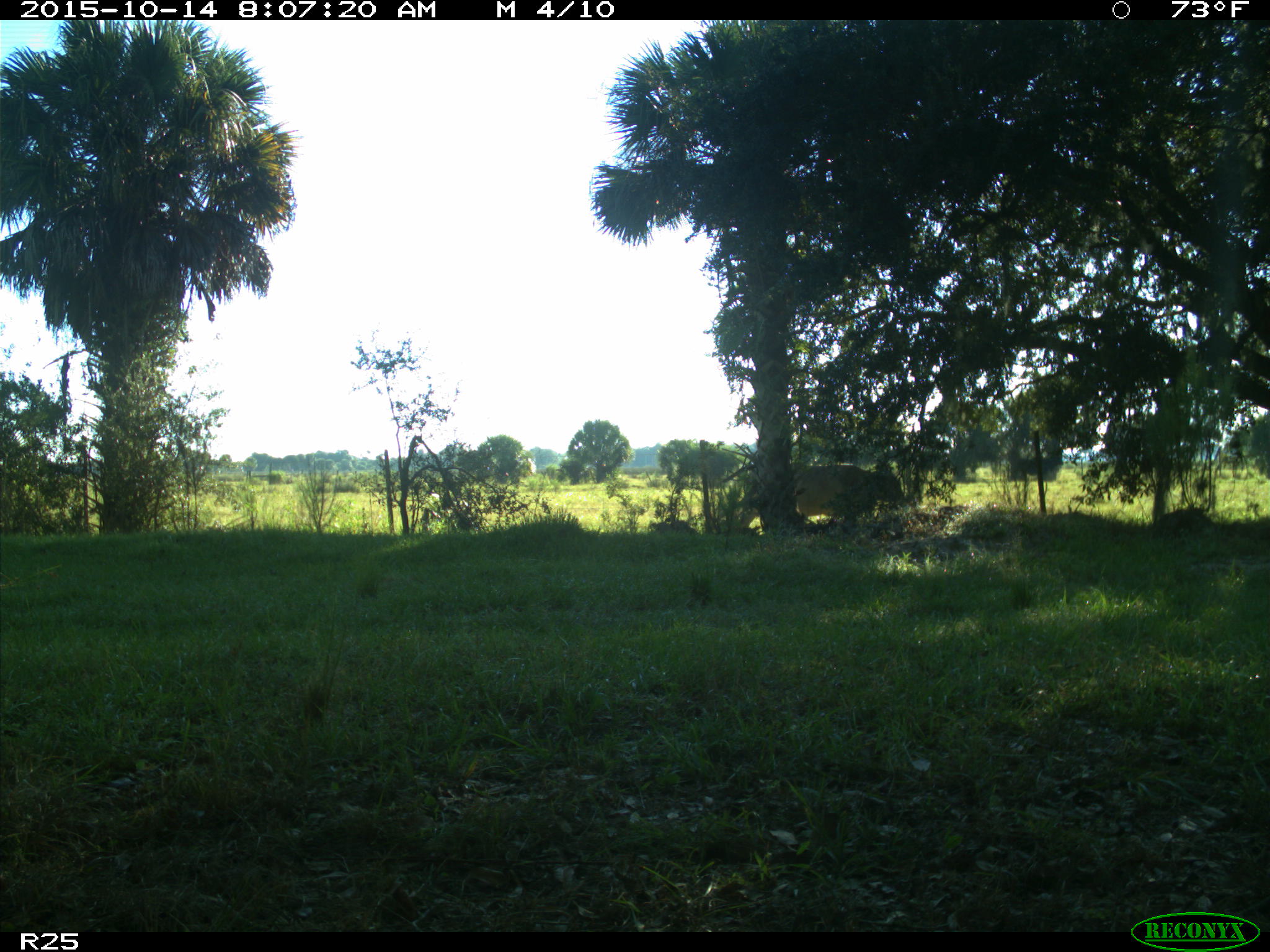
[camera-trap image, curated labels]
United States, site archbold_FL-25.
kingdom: Animalia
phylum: Chordata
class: Mammalia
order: Artiodactyla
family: Bovidae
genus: Bos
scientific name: Bos taurus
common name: domestic cow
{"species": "Bos taurus (domestic cow)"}